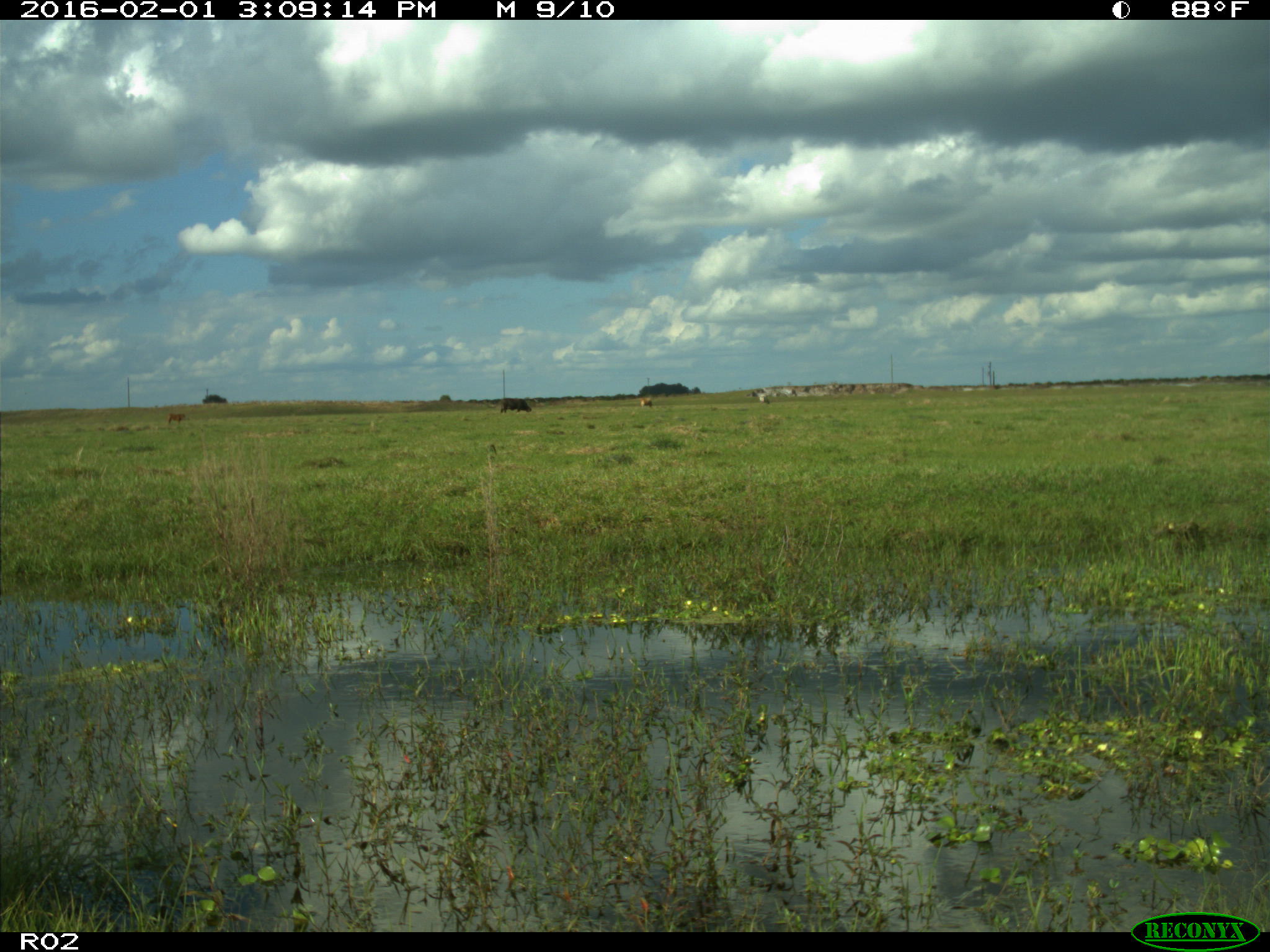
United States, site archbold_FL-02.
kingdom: Animalia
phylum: Chordata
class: Mammalia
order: Artiodactyla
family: Bovidae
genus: Bos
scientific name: Bos taurus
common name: domestic cow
Bos taurus (domestic cow).